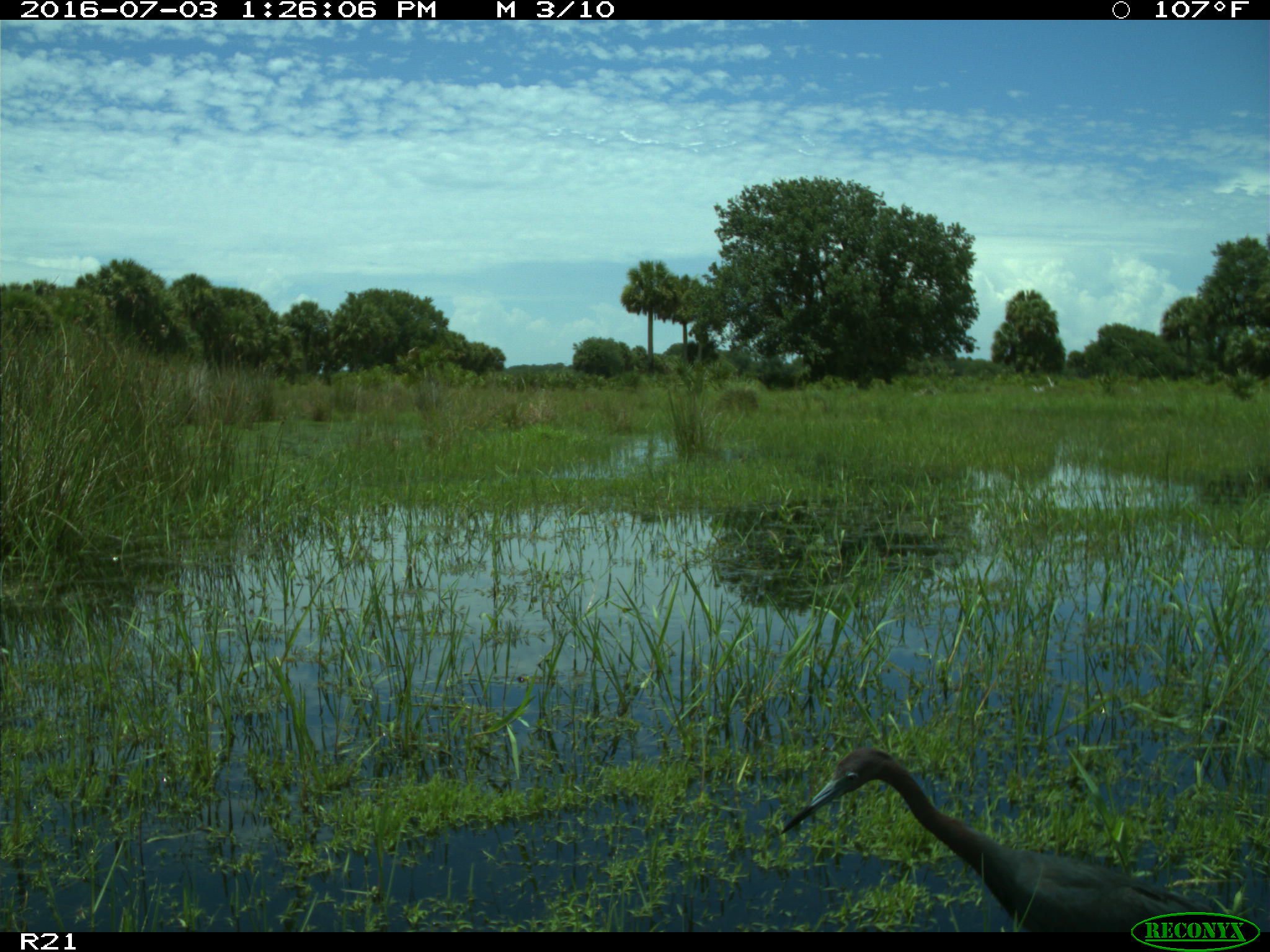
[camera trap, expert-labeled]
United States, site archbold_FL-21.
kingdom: Animalia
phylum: Chordata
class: Aves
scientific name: Aves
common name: birds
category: unidentified bird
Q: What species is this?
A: Unidentified bird (birds) (Aves).